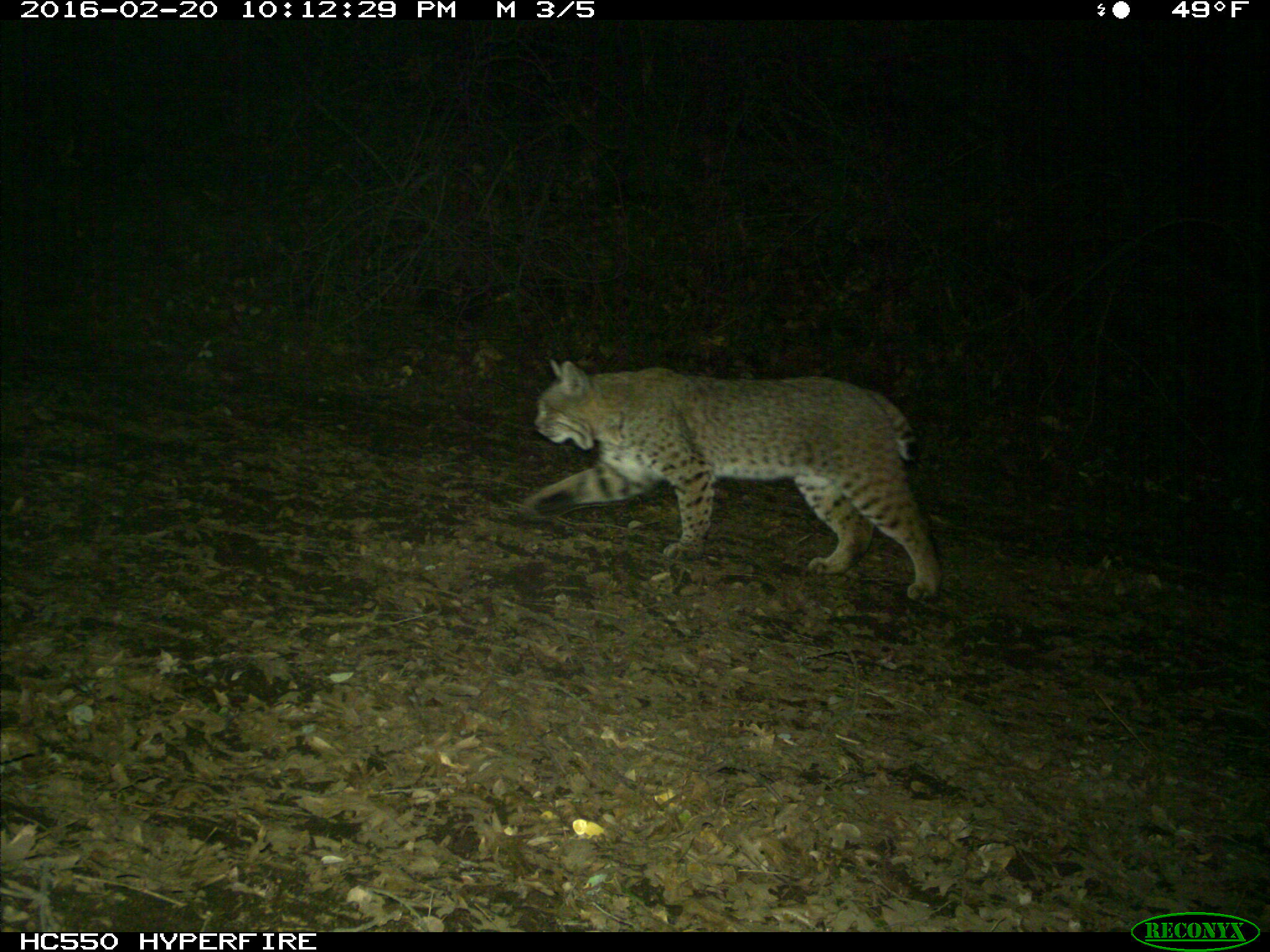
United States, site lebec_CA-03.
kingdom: Animalia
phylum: Chordata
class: Mammalia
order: Carnivora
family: Felidae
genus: Lynx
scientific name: Lynx rufus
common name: bobcat